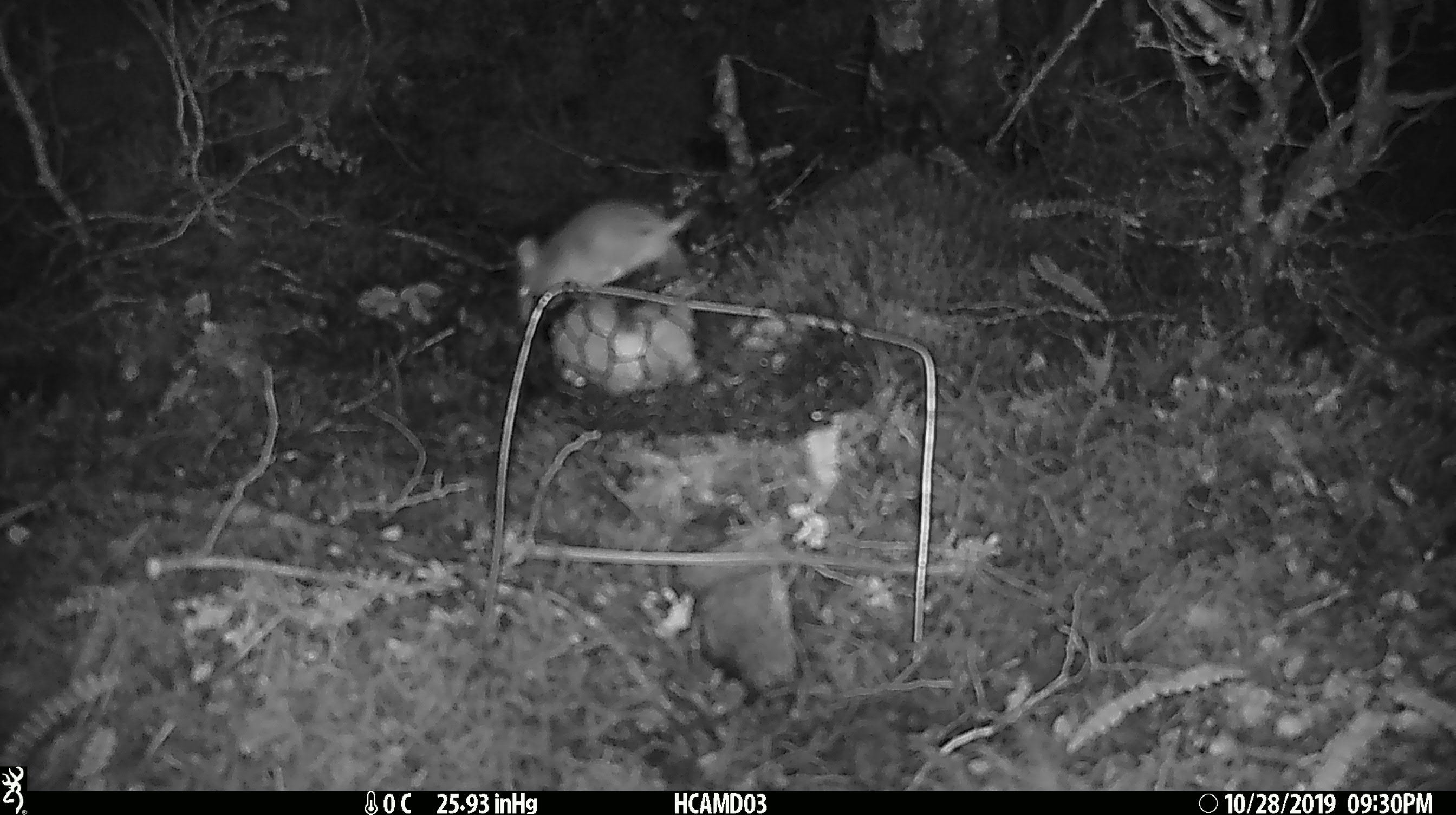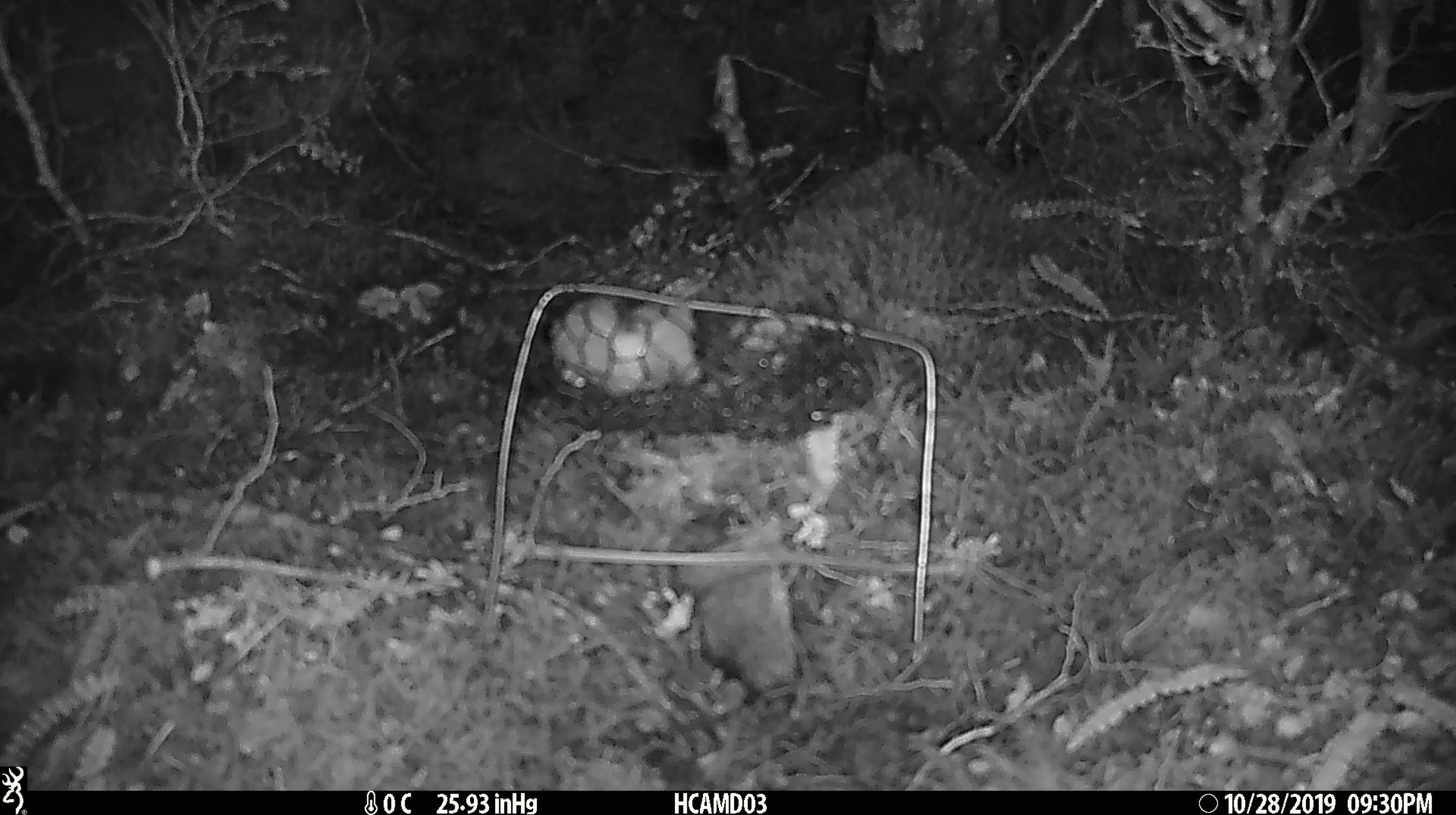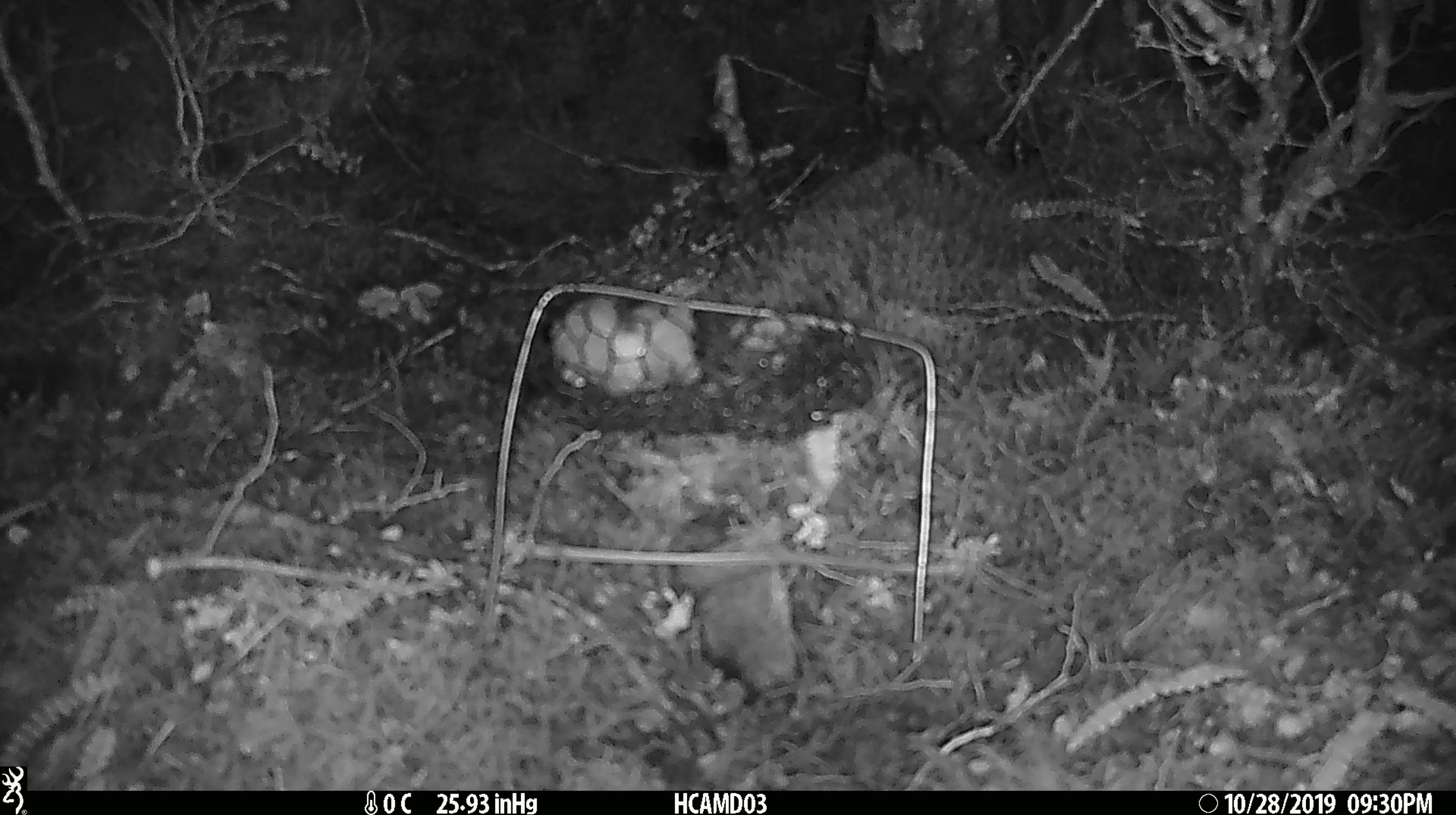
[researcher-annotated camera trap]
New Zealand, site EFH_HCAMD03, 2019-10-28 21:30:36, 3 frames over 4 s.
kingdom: Animalia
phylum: Chordata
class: Mammalia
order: Rodentia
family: Muridae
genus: Mus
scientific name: Mus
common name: mouse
Mouse (Mus).